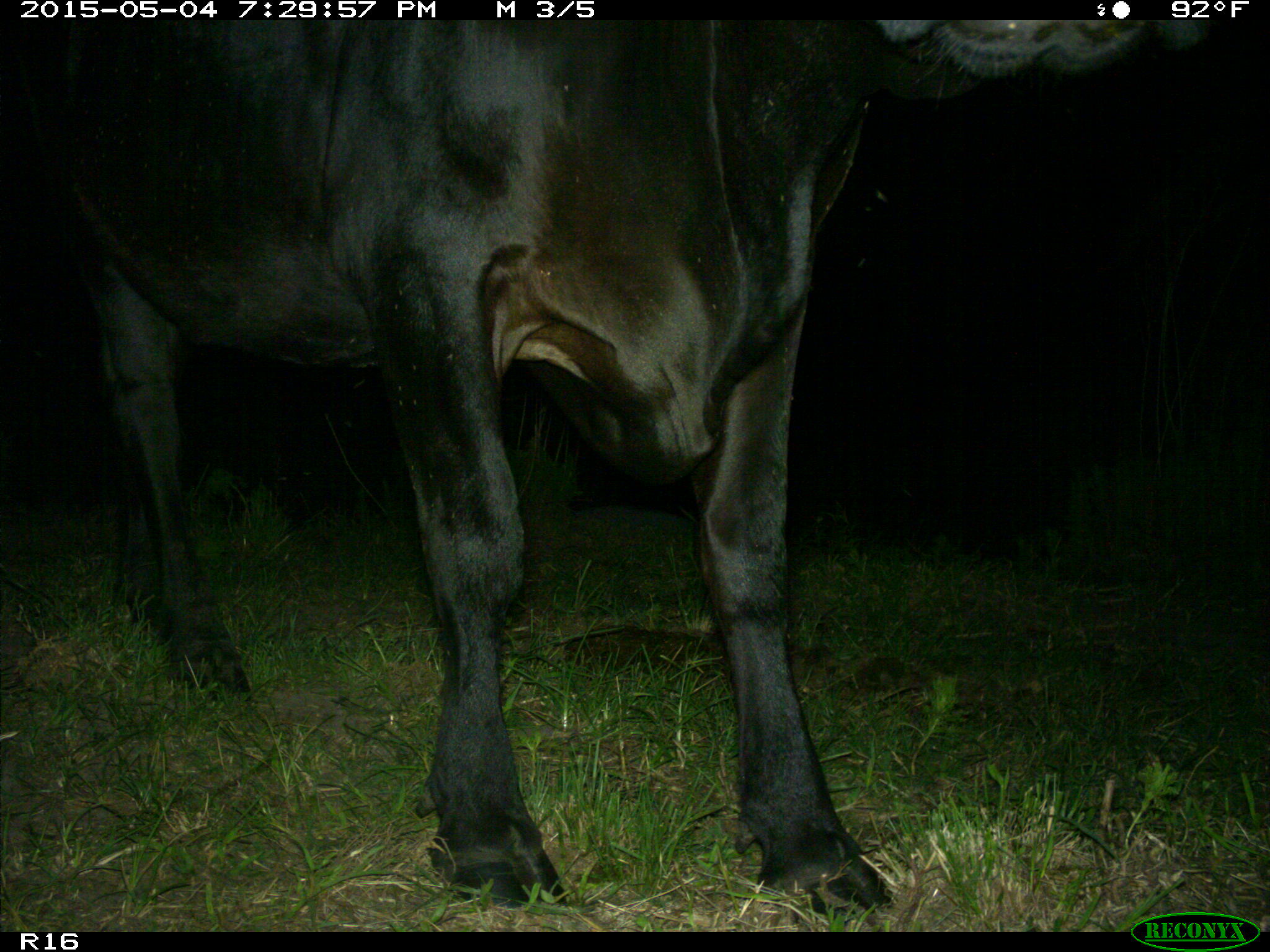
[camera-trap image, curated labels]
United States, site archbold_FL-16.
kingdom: Animalia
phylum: Chordata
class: Mammalia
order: Artiodactyla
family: Bovidae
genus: Bos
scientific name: Bos taurus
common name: domestic cow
Bos taurus (domestic cow).